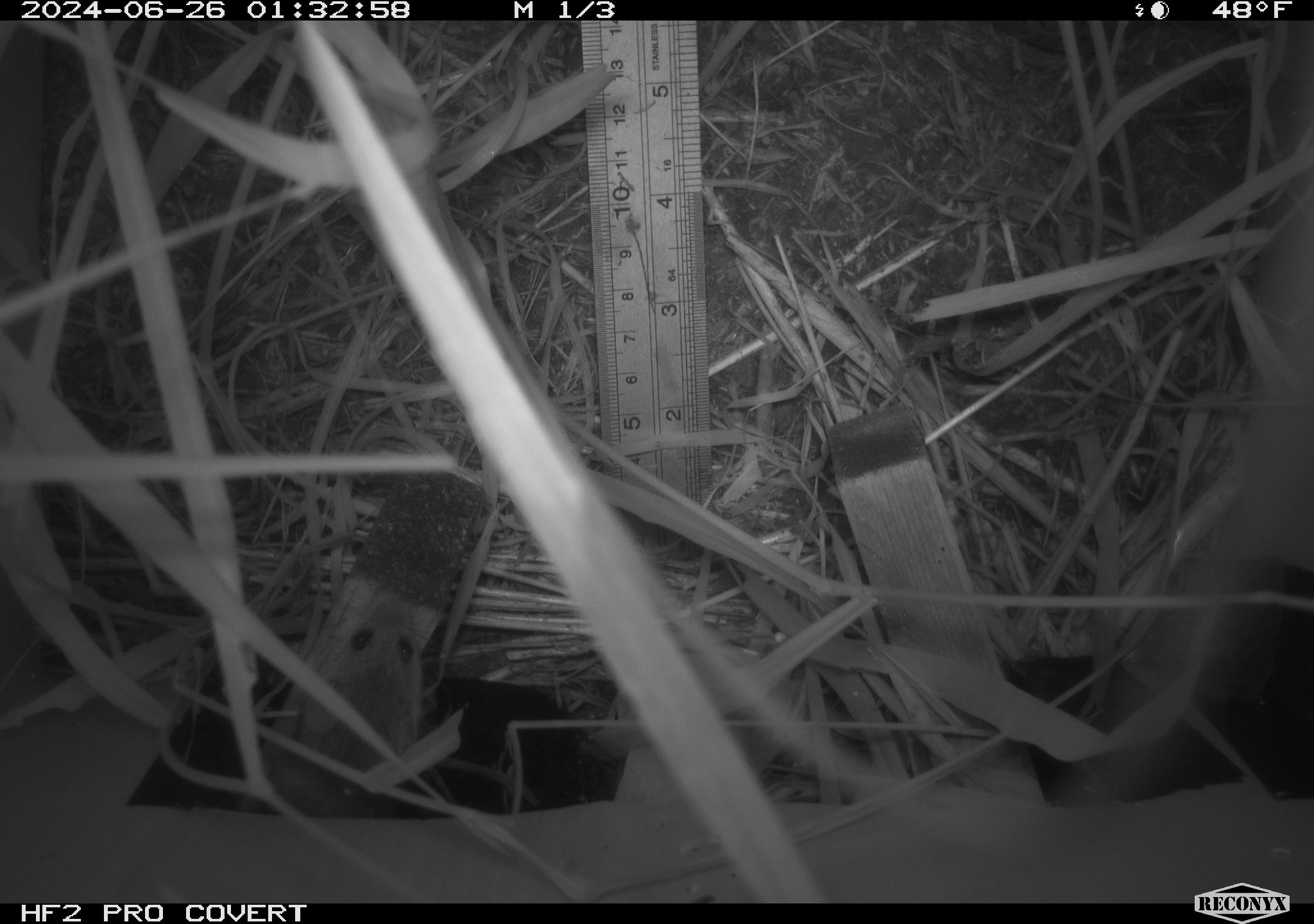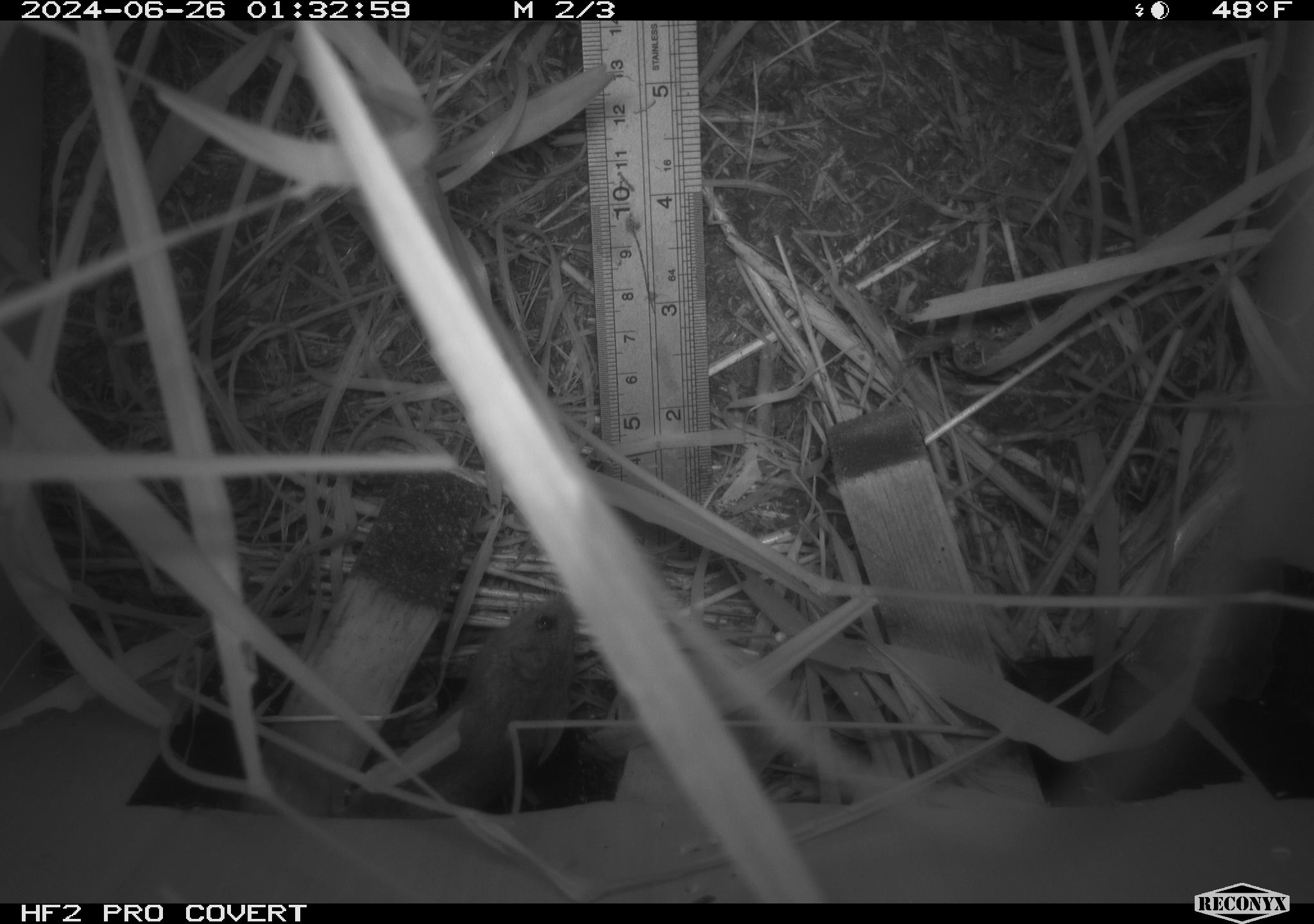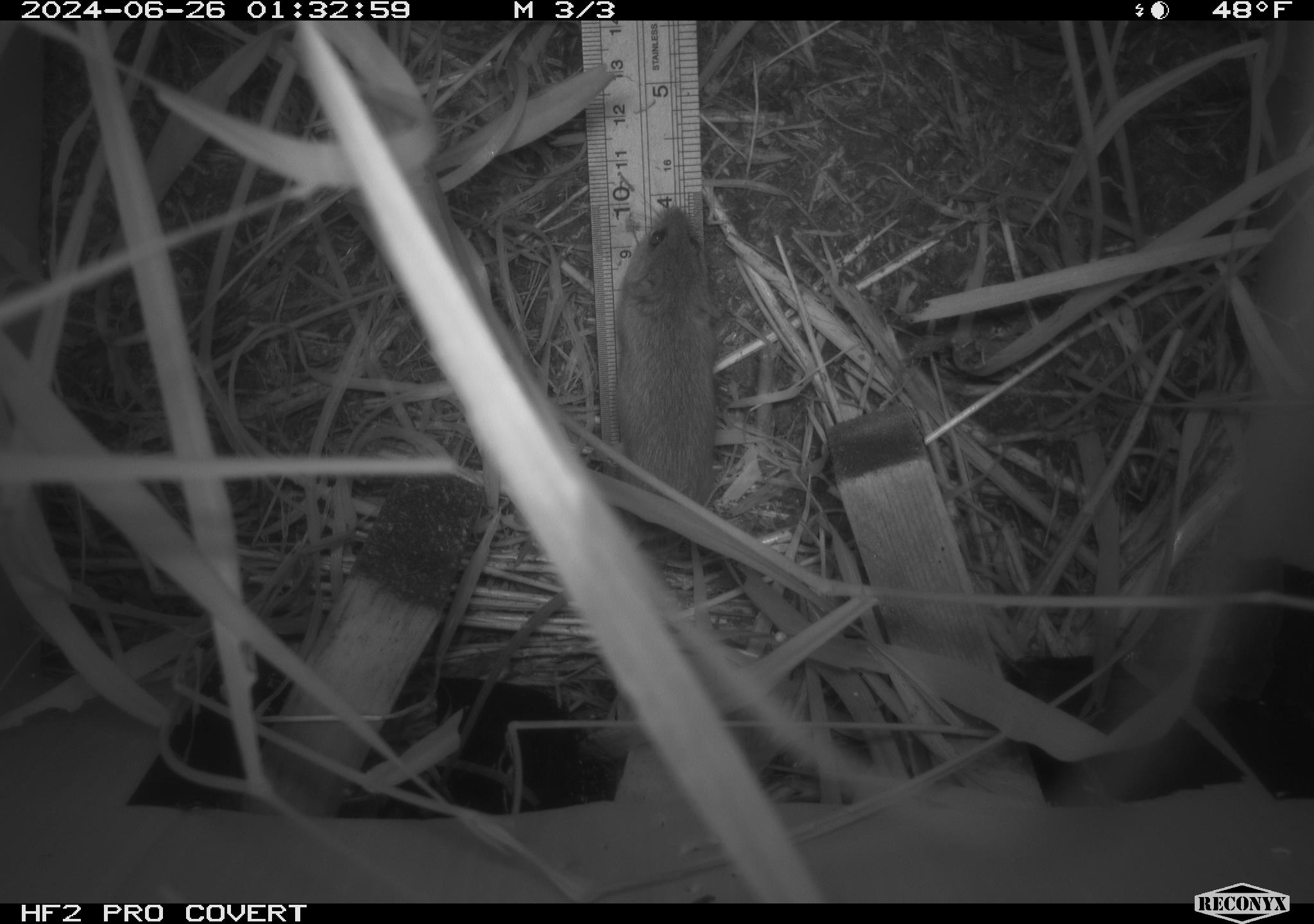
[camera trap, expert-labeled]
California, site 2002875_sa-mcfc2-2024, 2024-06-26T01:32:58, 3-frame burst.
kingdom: Animalia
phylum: Chordata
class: Mammalia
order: Rodentia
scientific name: Rodentia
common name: rodent